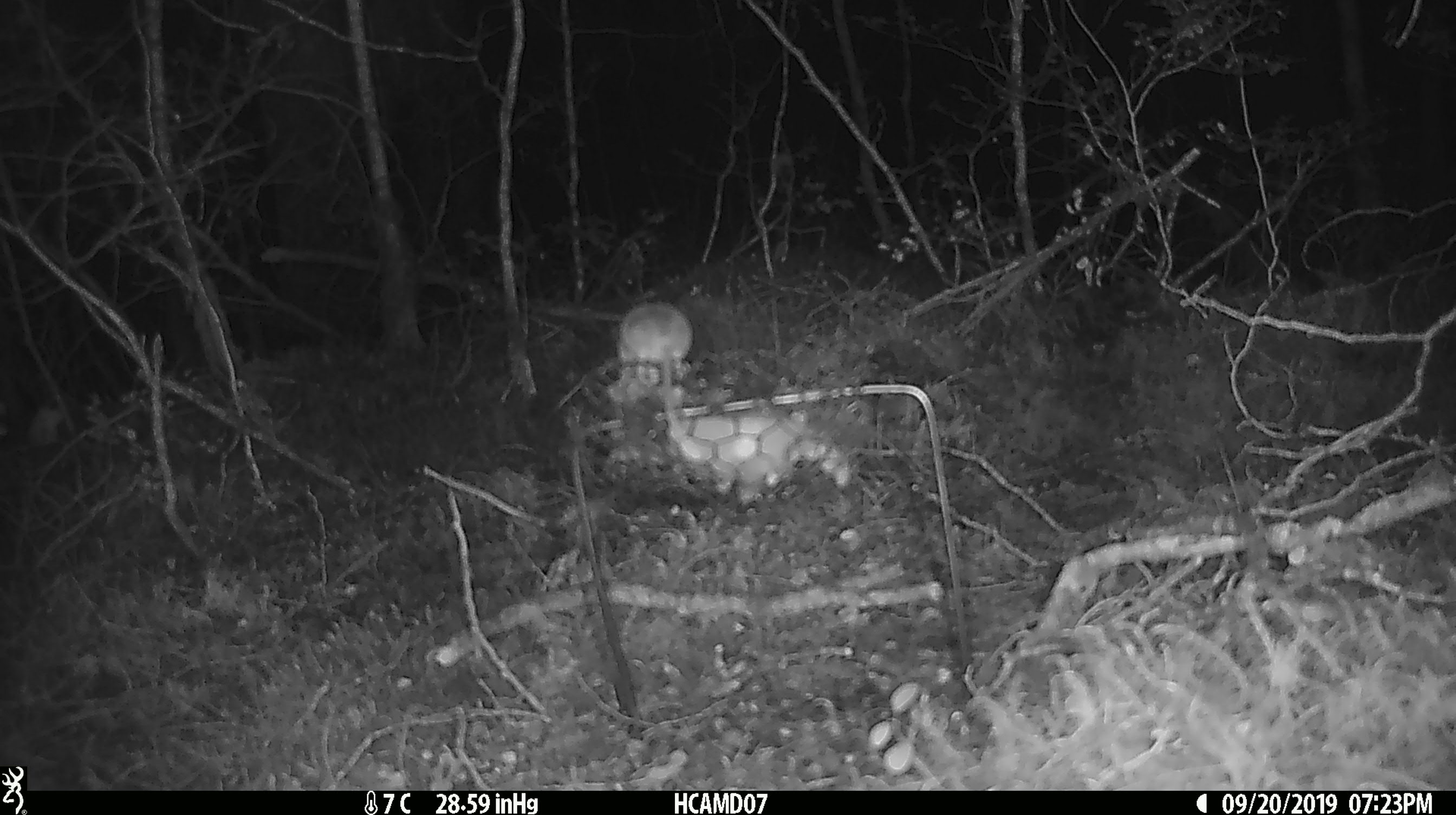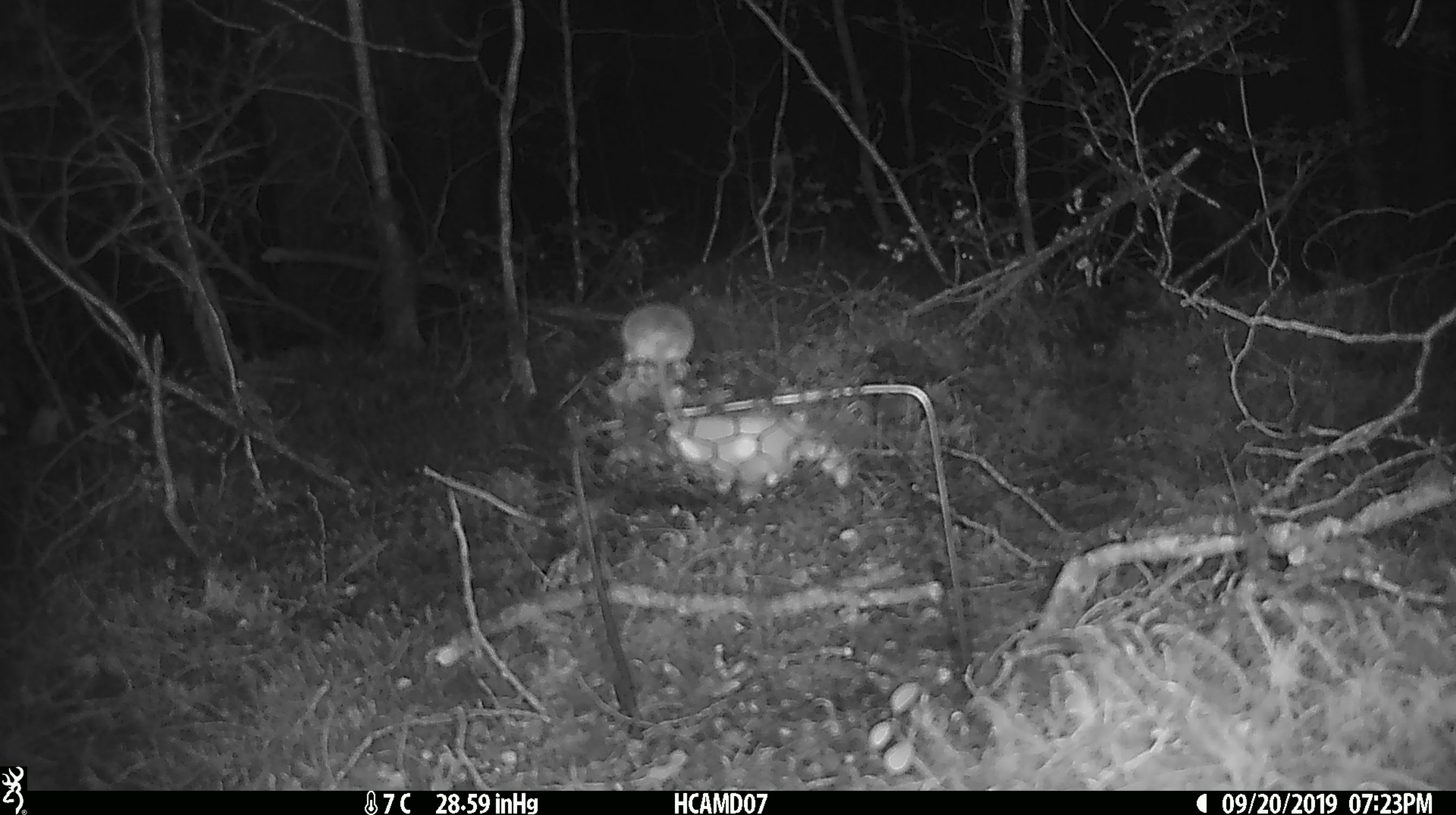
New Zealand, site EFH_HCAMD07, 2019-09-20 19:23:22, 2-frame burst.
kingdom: Animalia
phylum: Chordata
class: Mammalia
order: Rodentia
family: Muridae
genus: Mus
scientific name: Mus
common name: mouse